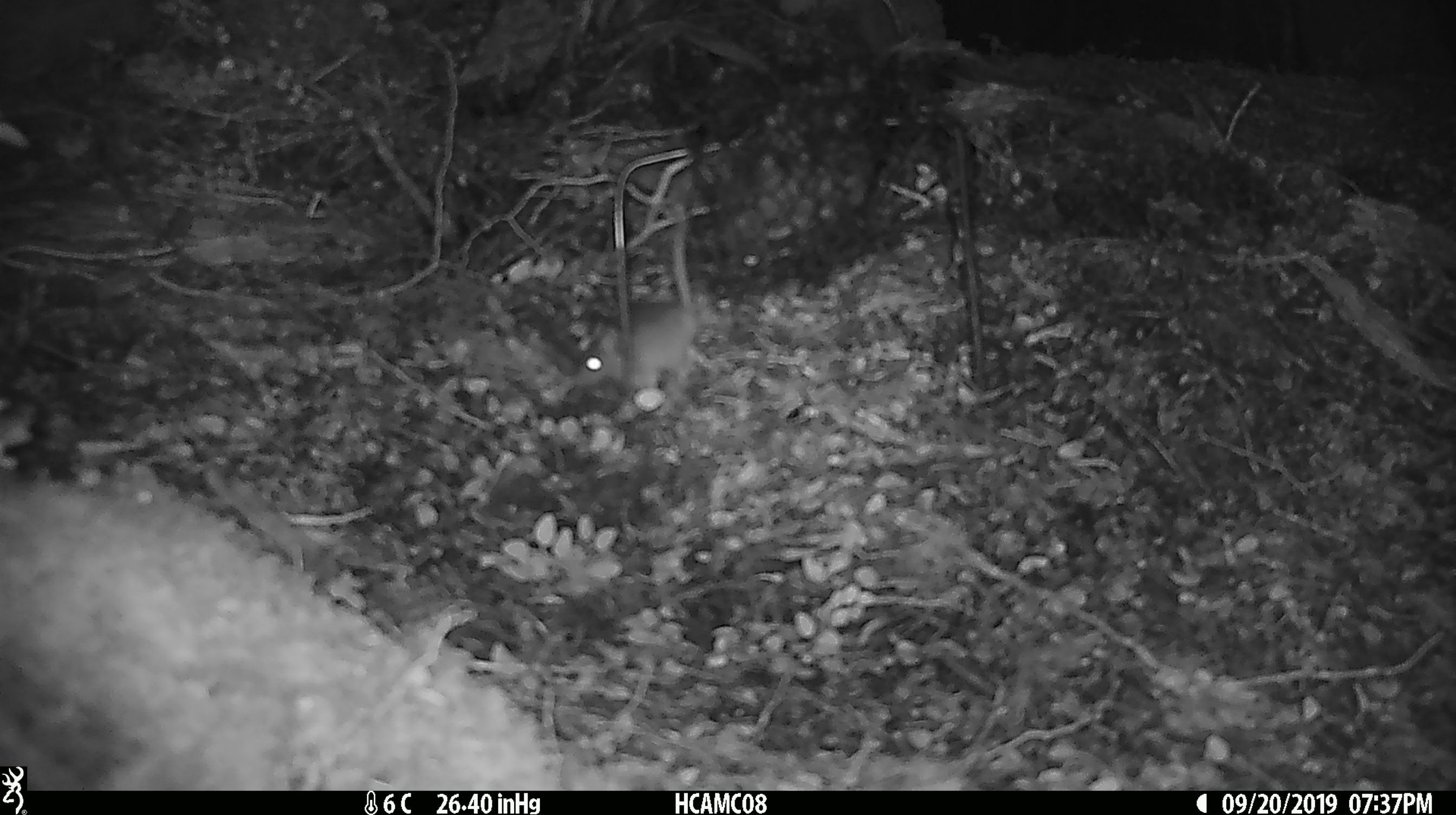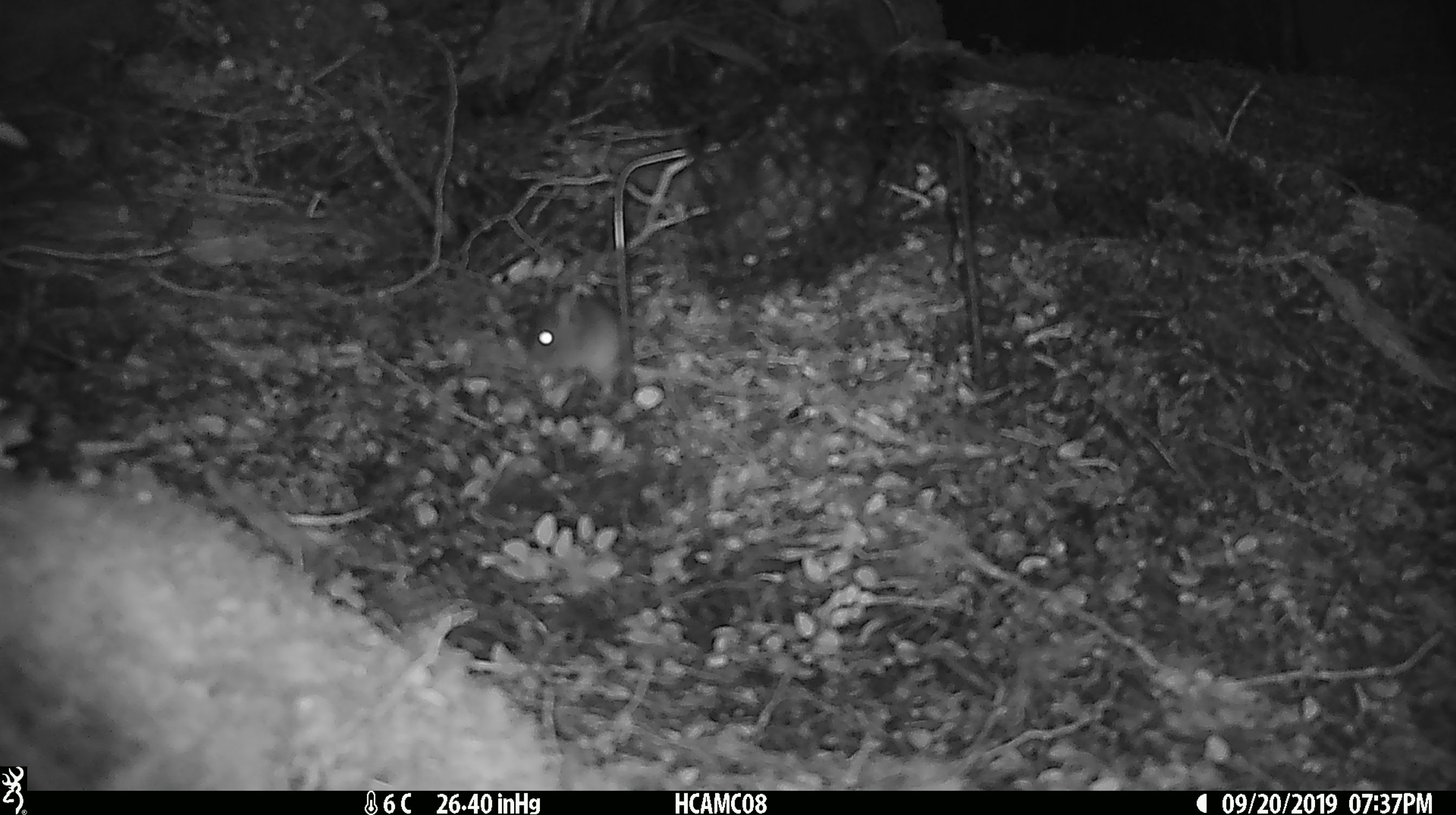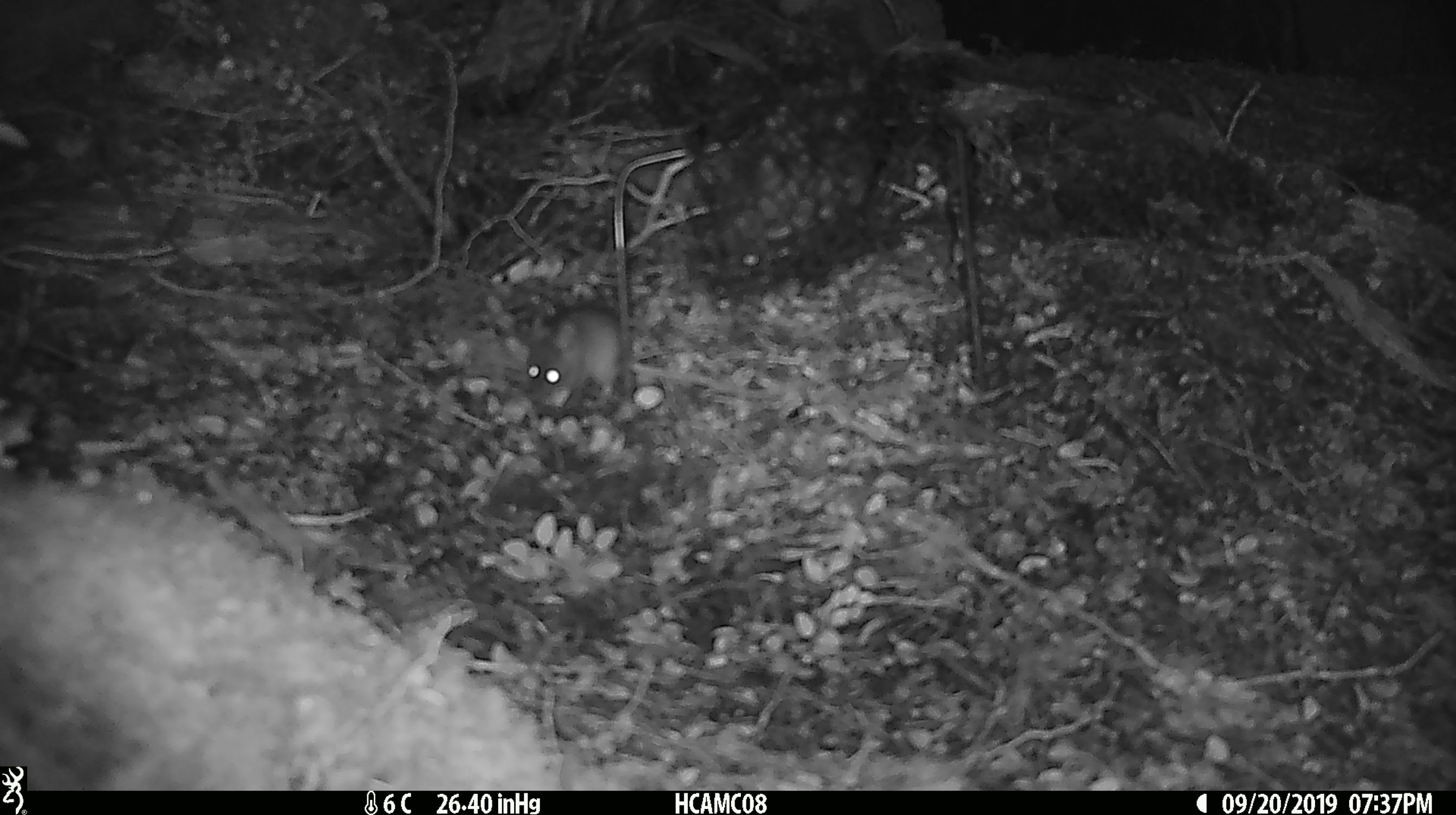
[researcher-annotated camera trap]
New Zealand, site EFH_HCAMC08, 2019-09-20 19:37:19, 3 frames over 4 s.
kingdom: Animalia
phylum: Chordata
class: Mammalia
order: Rodentia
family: Muridae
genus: Mus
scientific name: Mus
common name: mouse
Mouse (Mus).